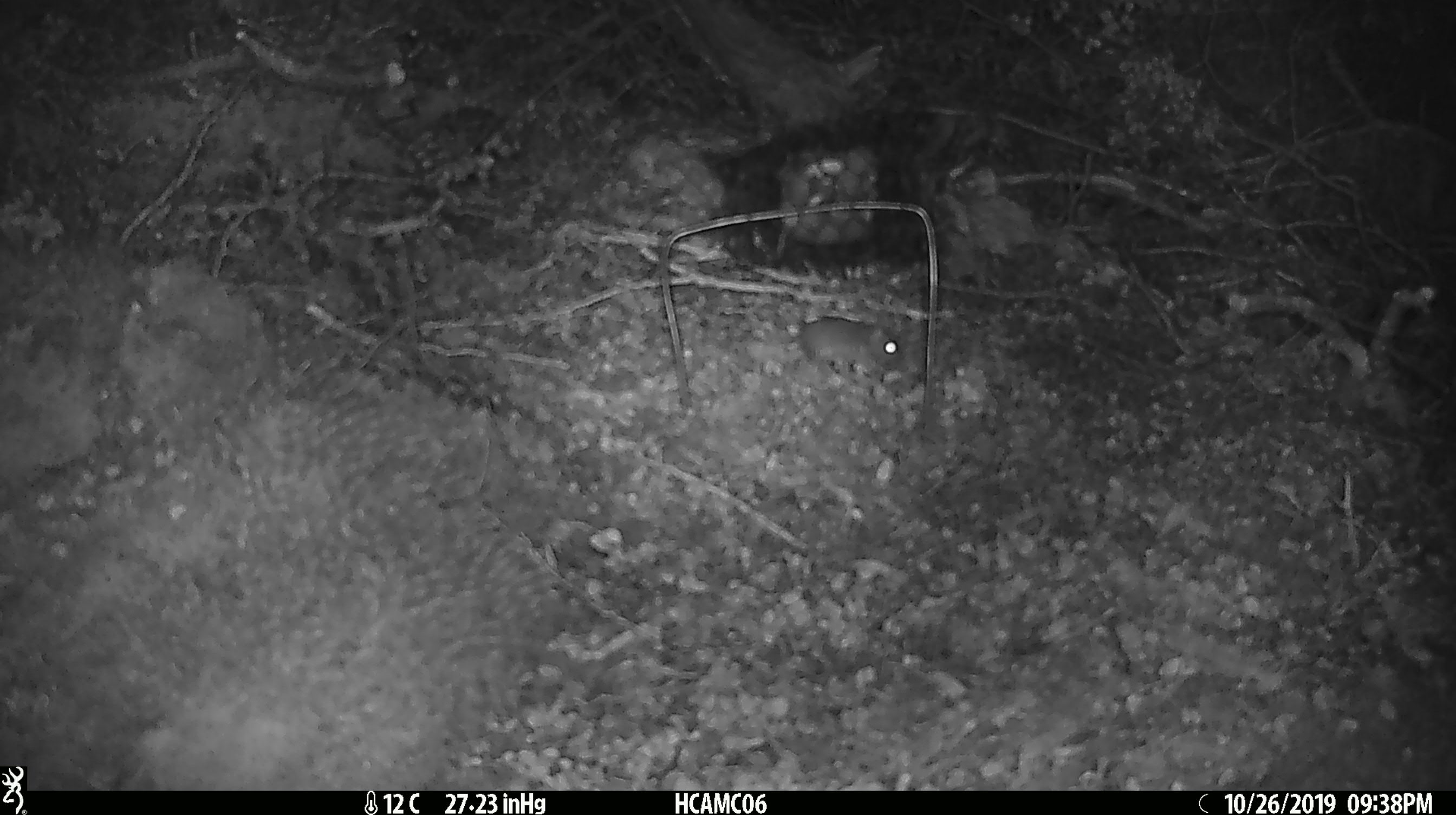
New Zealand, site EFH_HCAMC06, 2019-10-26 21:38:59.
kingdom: Animalia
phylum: Chordata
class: Mammalia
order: Rodentia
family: Muridae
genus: Mus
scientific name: Mus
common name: mouse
Mouse (Mus).